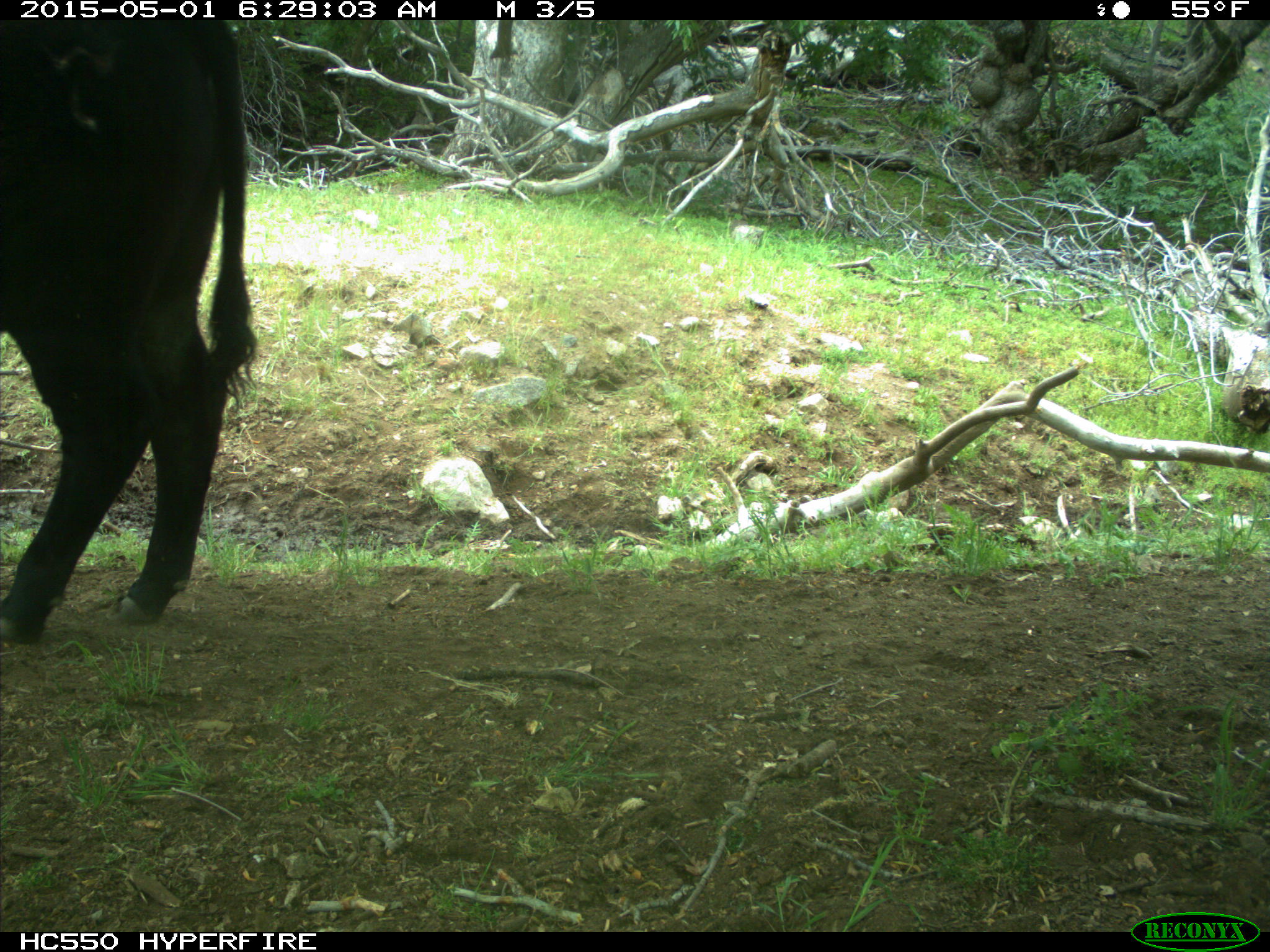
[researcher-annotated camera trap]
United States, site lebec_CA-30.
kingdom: Animalia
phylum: Chordata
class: Mammalia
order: Artiodactyla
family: Bovidae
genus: Bos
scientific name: Bos taurus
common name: domestic cow